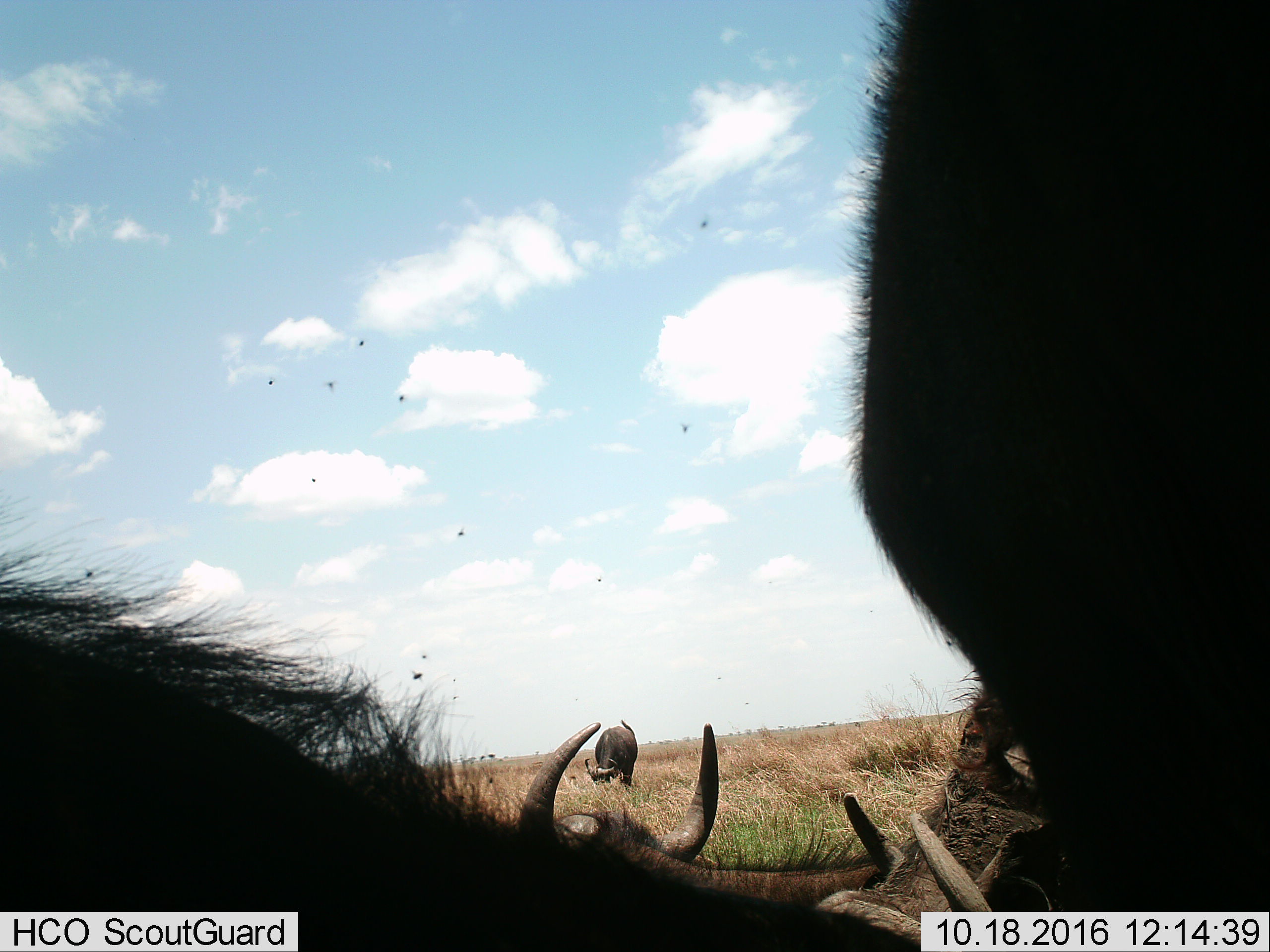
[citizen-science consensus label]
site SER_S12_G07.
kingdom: Animalia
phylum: Chordata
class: Mammalia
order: Artiodactyla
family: Bovidae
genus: Syncerus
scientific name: Syncerus caffer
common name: african buffalo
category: buffalo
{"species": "buffalo (african buffalo) (Syncerus caffer)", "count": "4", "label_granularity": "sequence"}